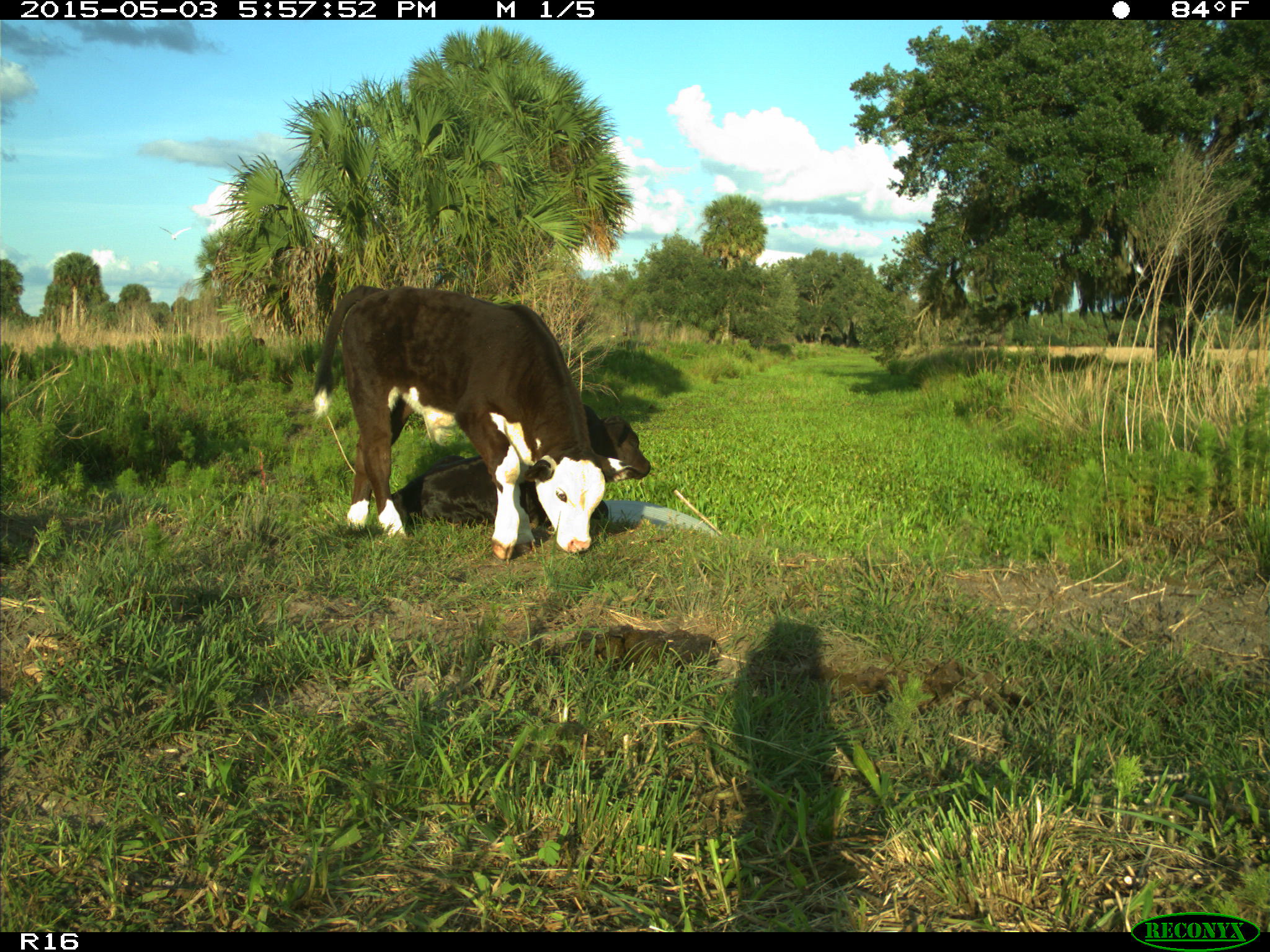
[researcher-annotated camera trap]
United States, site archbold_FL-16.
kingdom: Animalia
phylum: Chordata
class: Mammalia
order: Artiodactyla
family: Bovidae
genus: Bos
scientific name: Bos taurus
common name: domestic cow